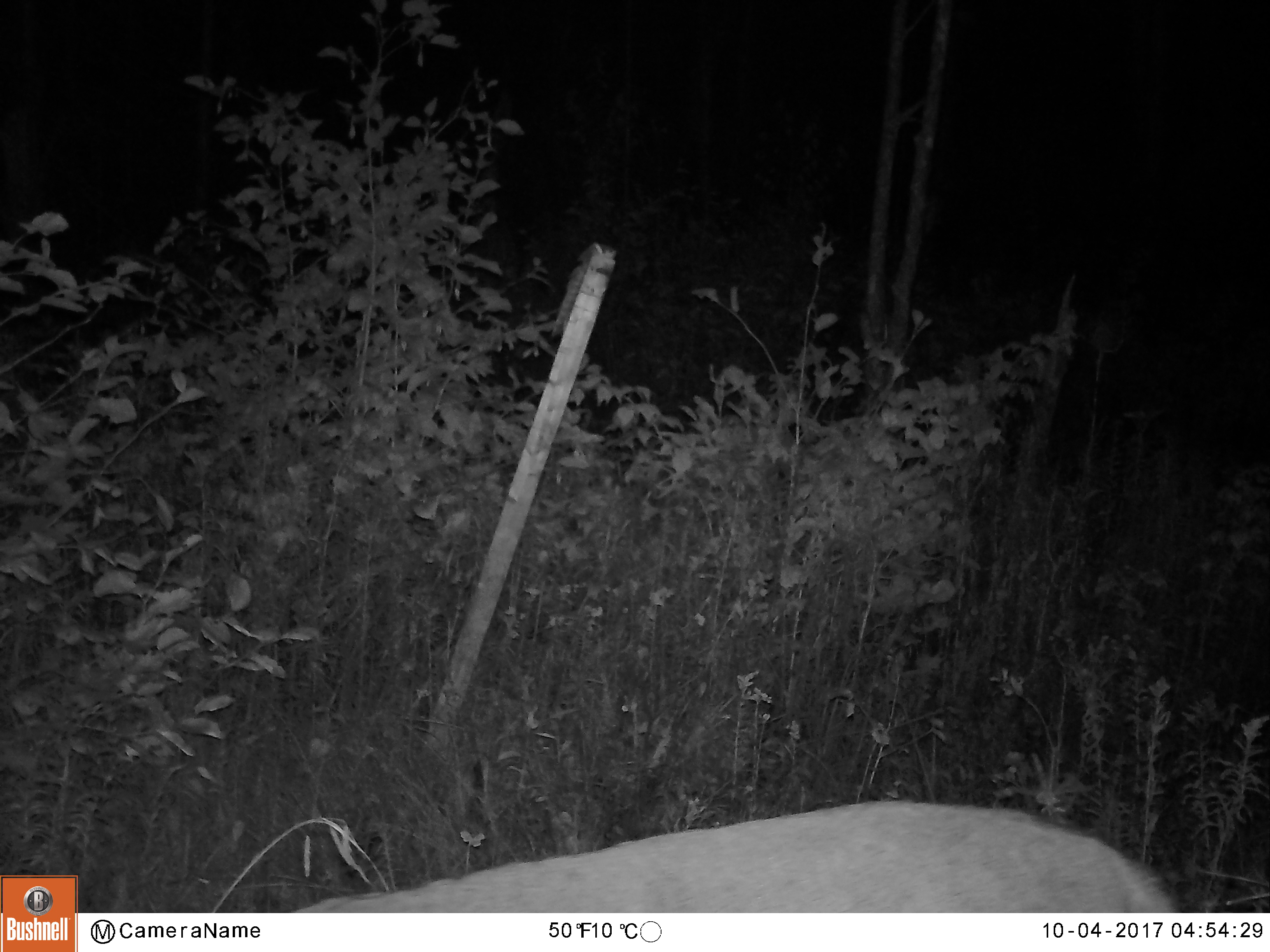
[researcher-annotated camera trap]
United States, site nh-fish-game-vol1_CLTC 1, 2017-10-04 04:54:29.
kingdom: Animalia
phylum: Chordata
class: Mammalia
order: Artiodactyla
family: Cervidae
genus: Odocoileus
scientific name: Odocoileus virginianus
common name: white-tailed deer